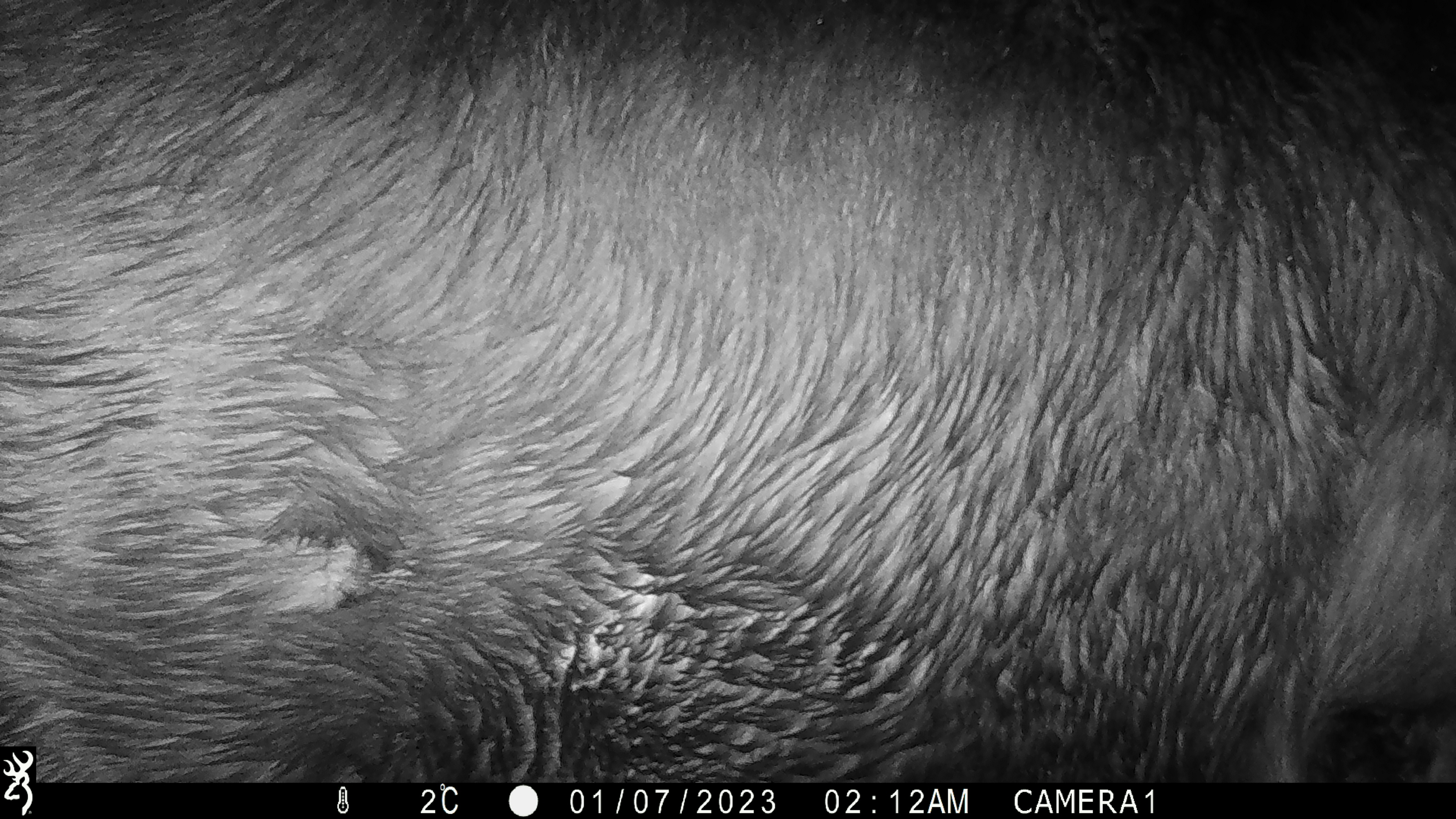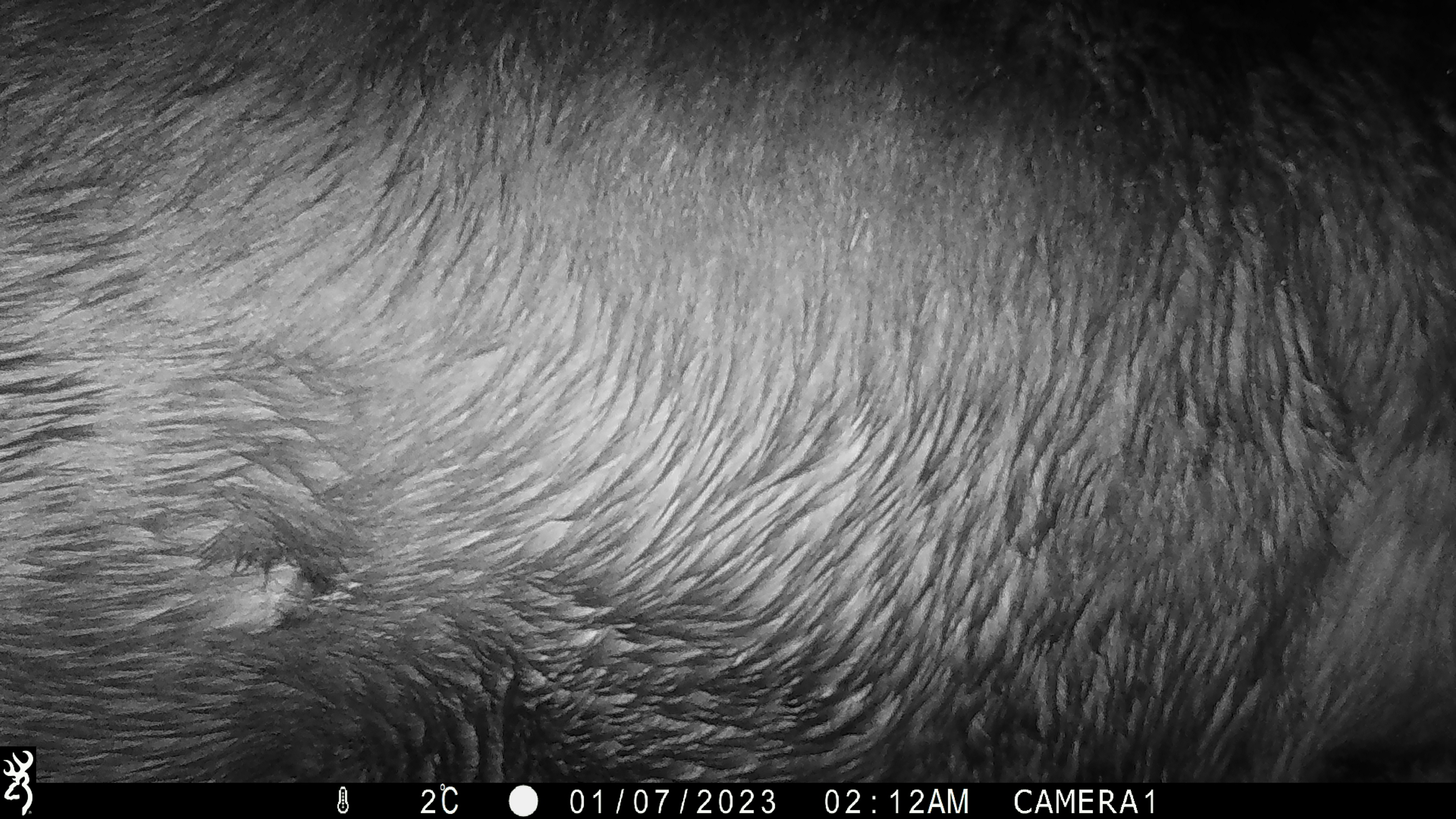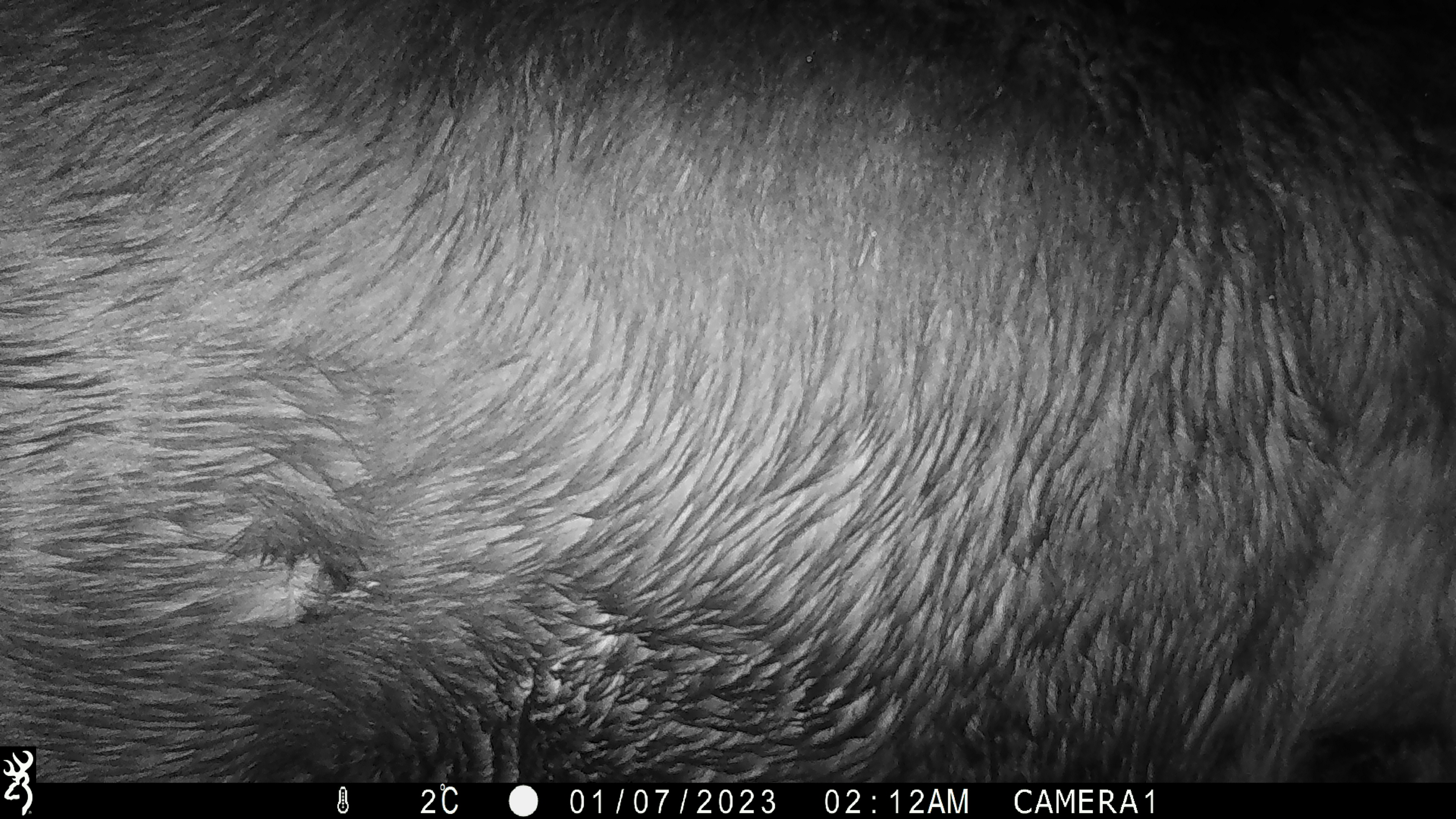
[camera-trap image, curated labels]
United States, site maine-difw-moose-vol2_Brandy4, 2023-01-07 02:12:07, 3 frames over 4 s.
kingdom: Animalia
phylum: Chordata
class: Mammalia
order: Artiodactyla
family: Cervidae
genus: Alces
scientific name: Alces alces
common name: moose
Moose (Alces alces).